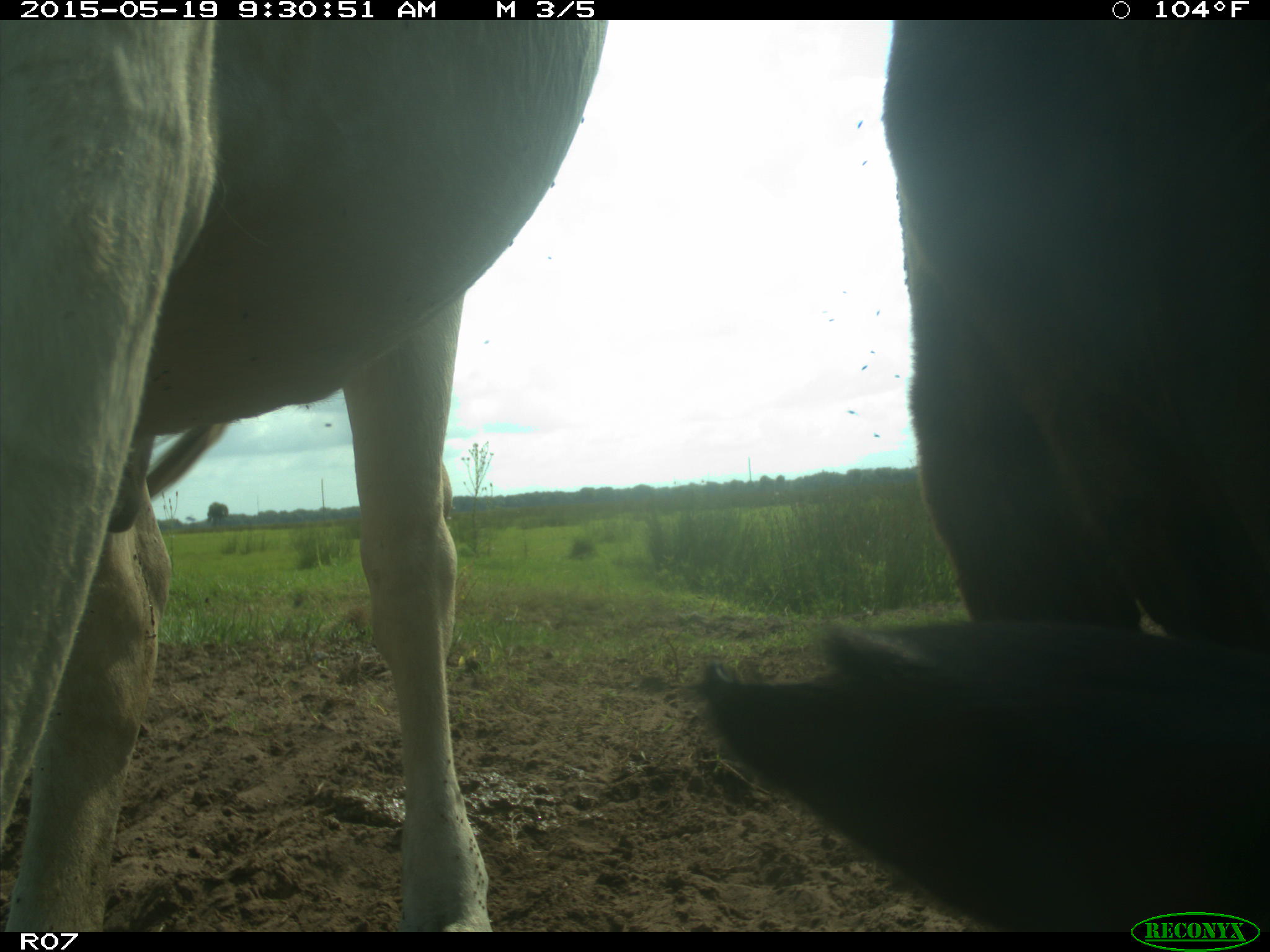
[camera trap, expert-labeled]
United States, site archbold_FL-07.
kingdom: Animalia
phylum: Chordata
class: Mammalia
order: Artiodactyla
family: Bovidae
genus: Bos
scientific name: Bos taurus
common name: domestic cow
Bos taurus (domestic cow).